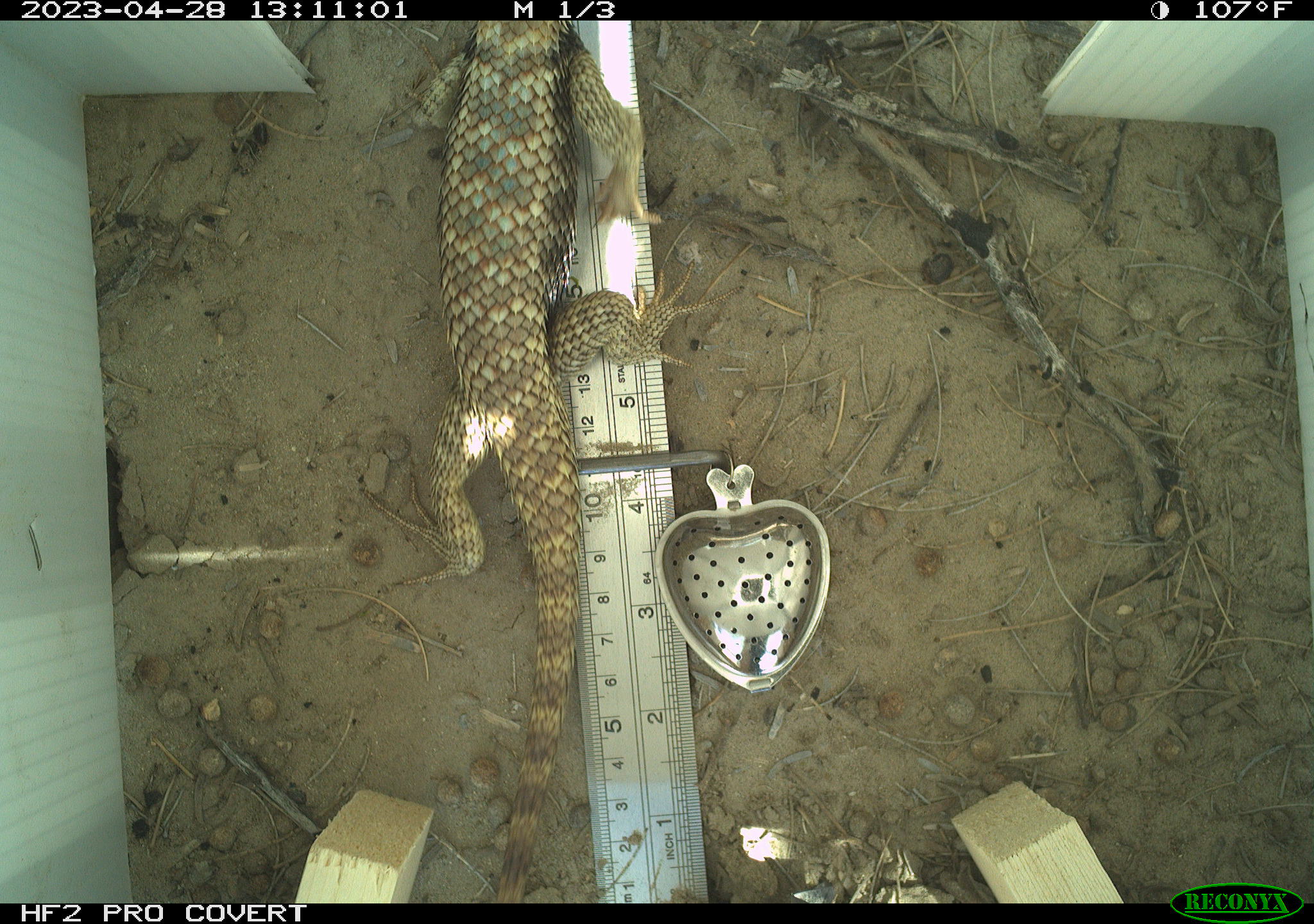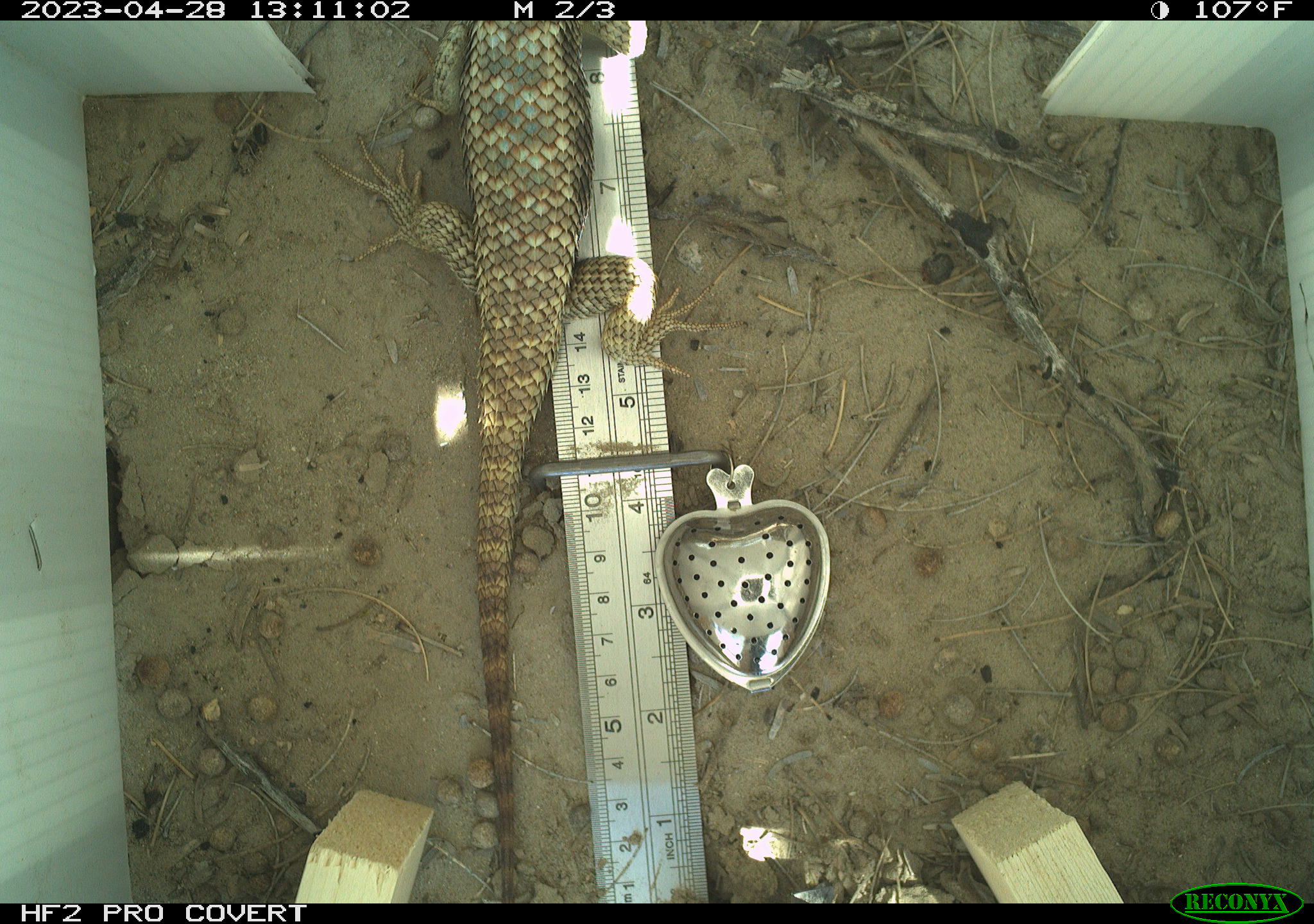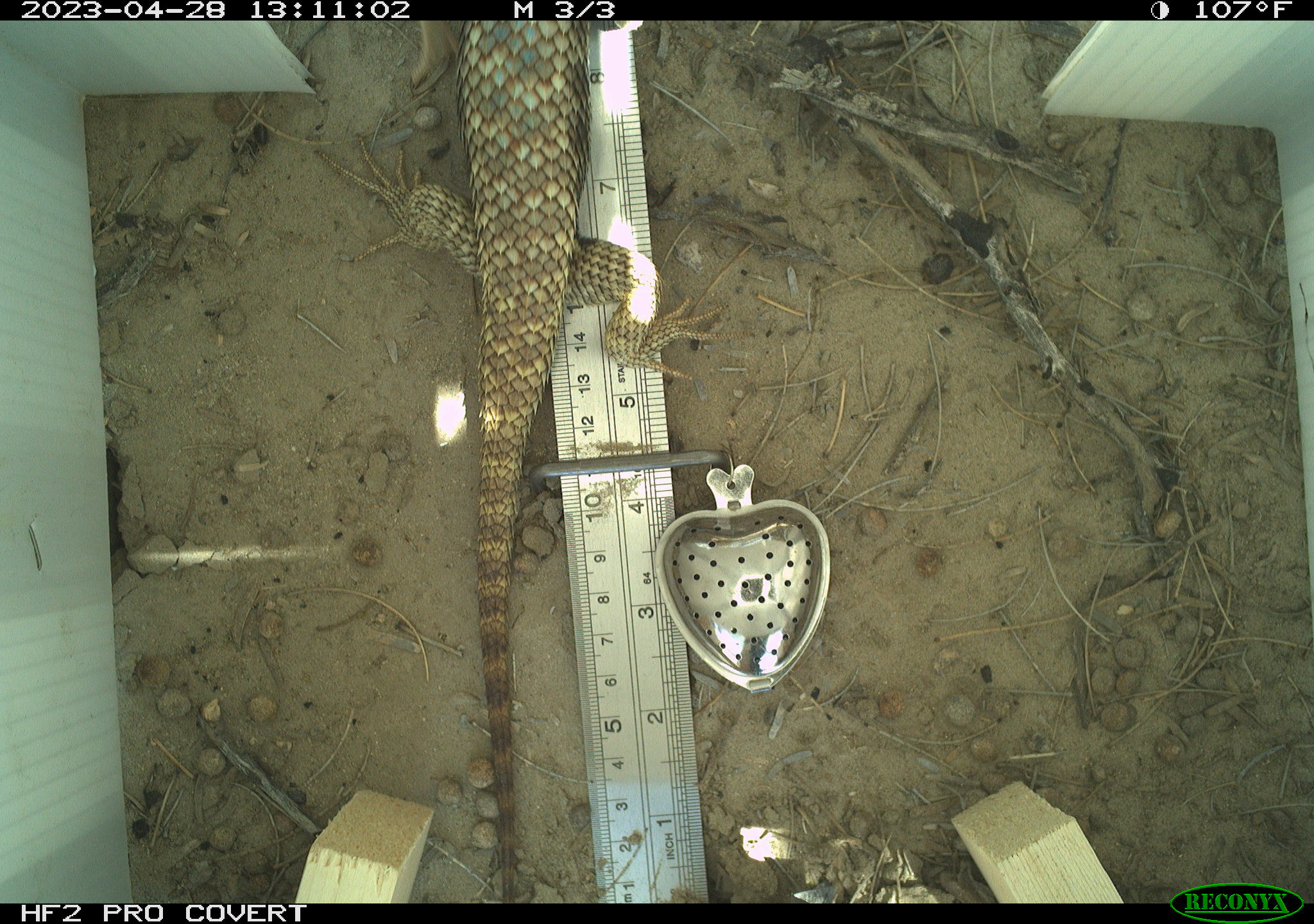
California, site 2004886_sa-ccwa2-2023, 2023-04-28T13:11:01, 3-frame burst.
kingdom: Animalia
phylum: Chordata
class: Reptilia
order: Squamata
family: Phrynosomatidae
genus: Sceloporus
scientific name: Sceloporus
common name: spiny lizards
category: sceloporus species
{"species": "sceloporus species (spiny lizards) (Sceloporus)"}